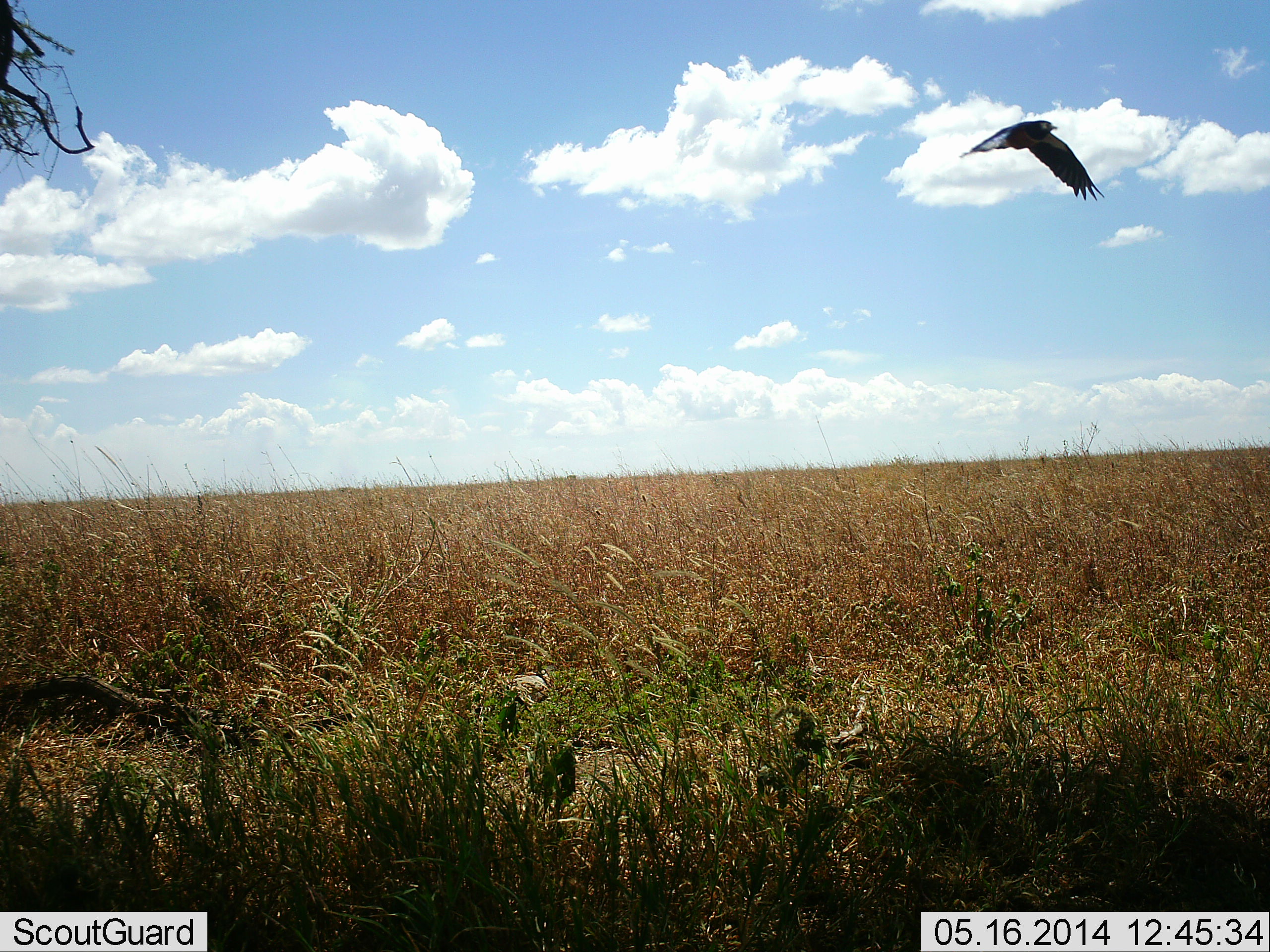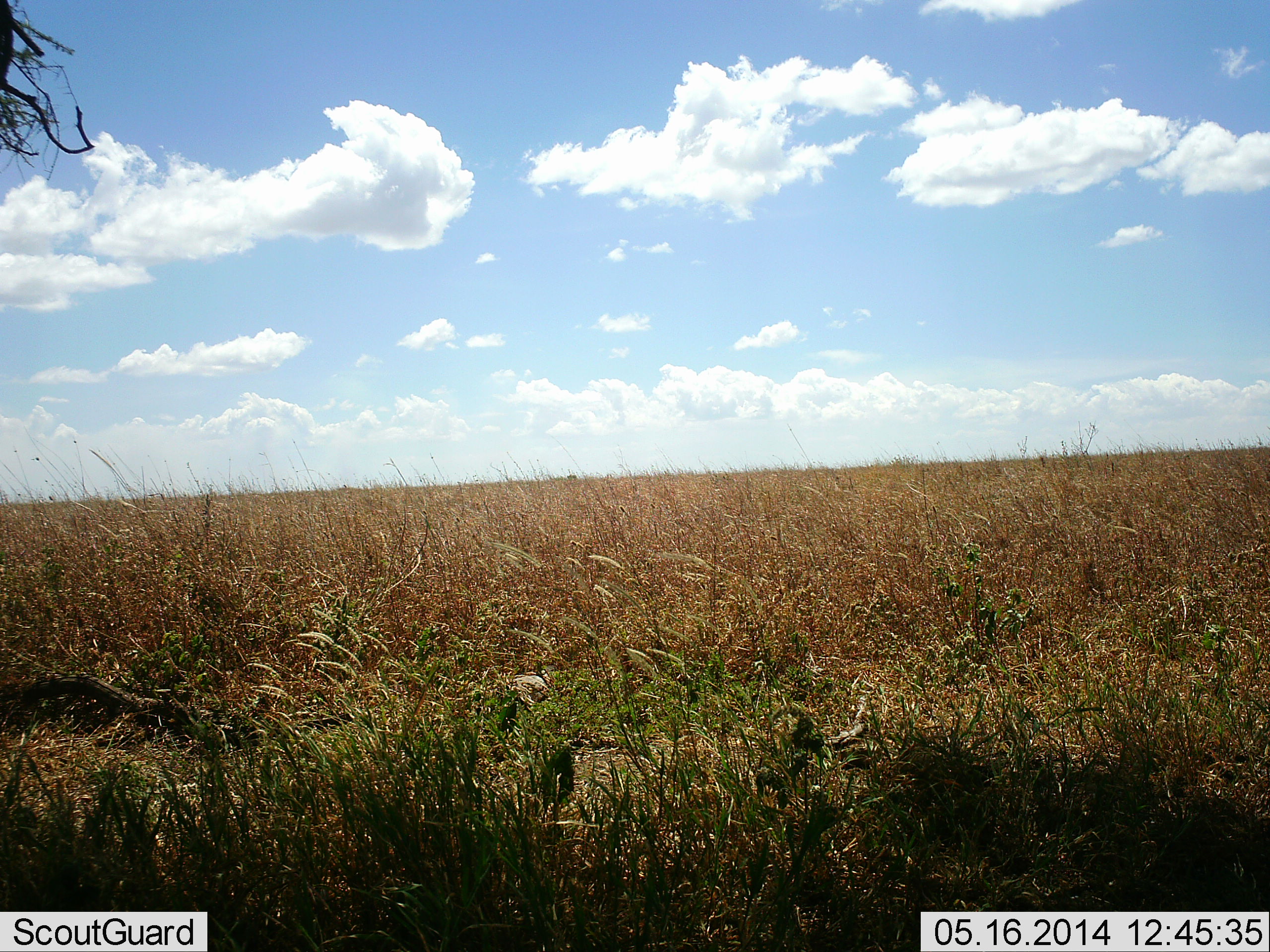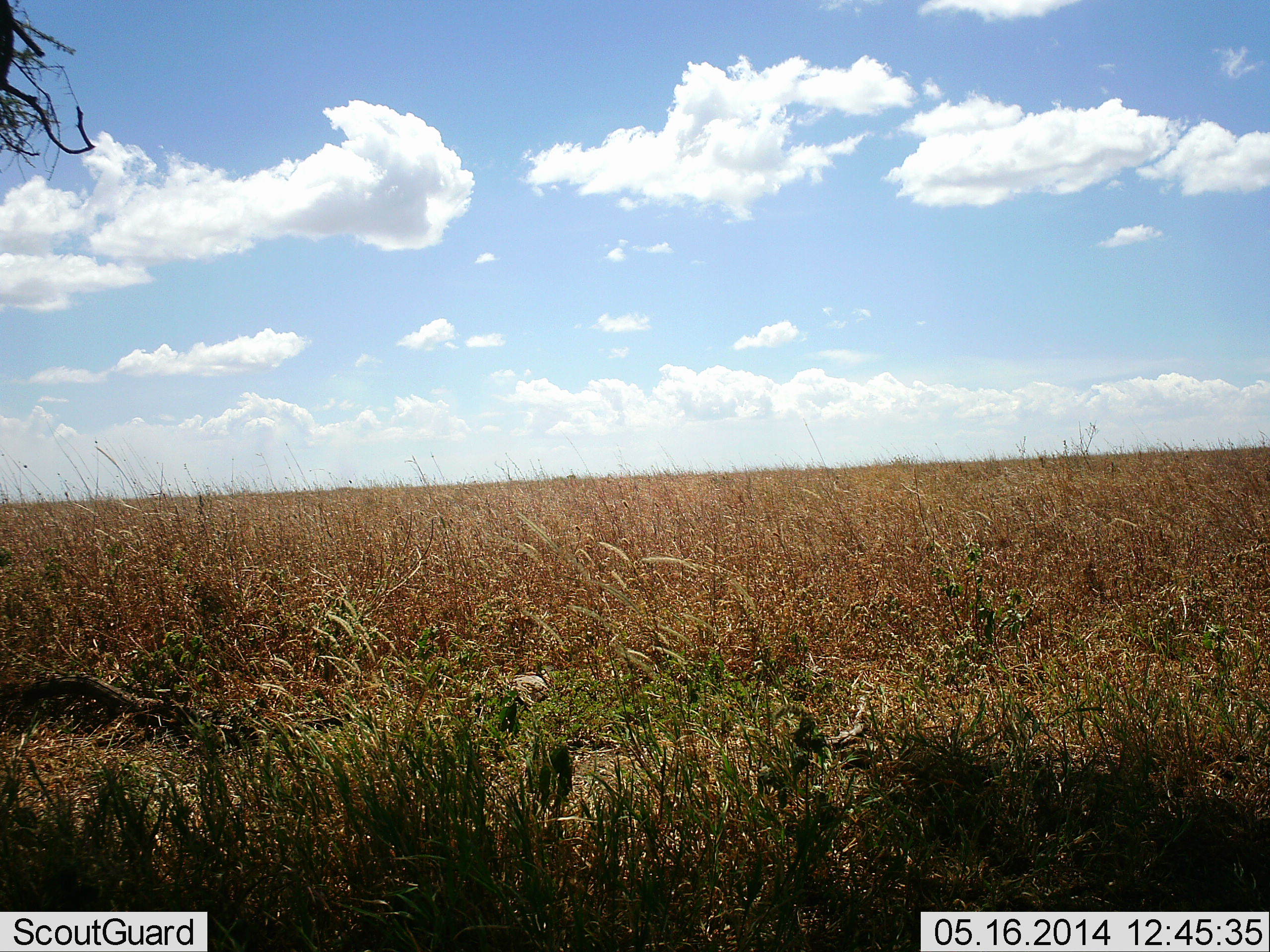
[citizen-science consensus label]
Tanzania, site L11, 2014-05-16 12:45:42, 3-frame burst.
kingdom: Animalia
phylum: Chordata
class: Aves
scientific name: Aves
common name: bird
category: otherbird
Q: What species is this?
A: Otherbird (bird) (Aves).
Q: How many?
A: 1.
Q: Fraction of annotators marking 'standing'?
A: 0%.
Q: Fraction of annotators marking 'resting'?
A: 0%.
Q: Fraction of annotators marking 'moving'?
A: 100%.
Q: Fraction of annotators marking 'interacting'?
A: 0%.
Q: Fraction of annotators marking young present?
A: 0%.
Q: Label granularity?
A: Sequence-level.